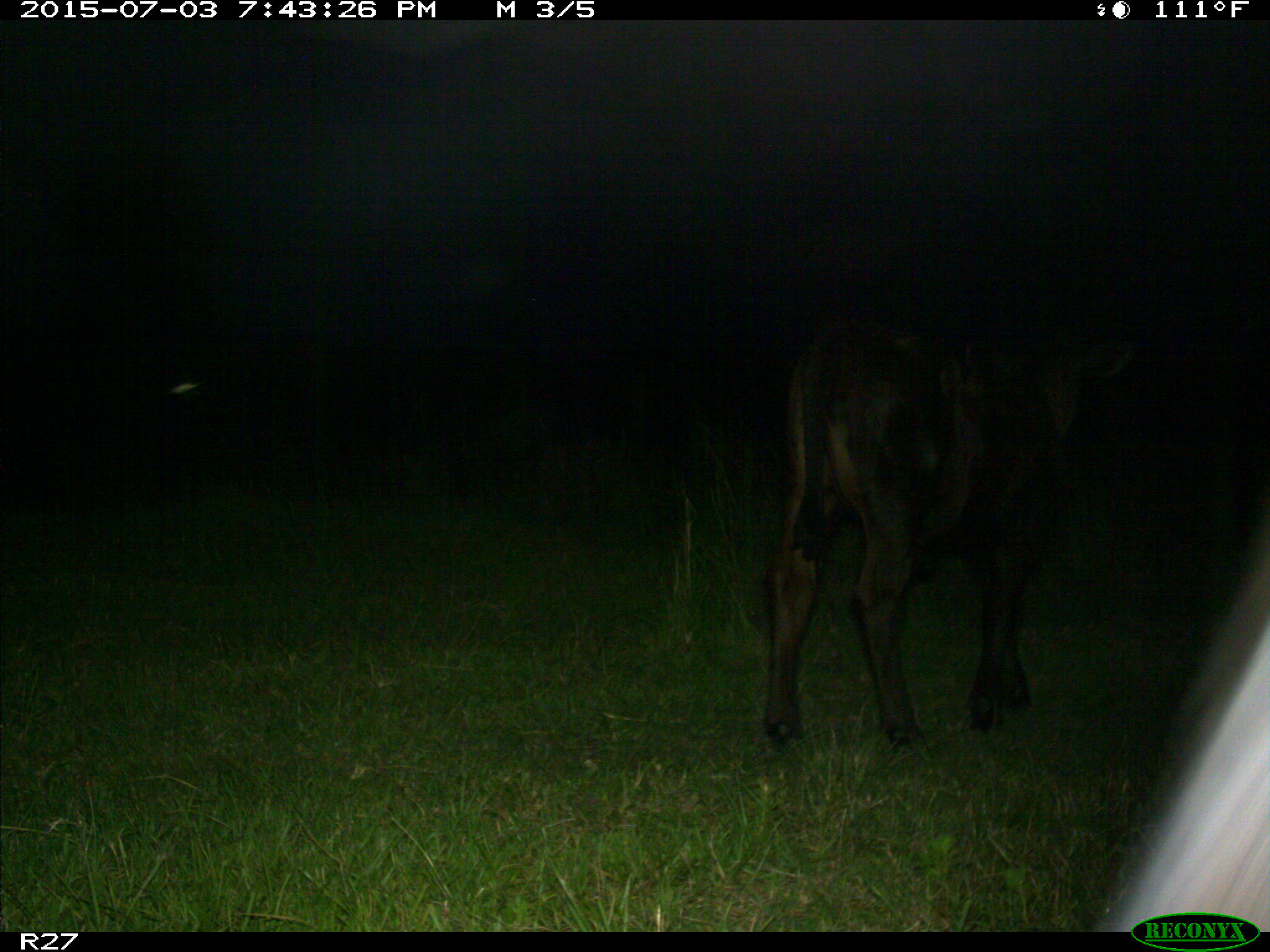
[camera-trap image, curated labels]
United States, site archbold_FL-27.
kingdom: Animalia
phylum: Chordata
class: Mammalia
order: Artiodactyla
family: Bovidae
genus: Bos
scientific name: Bos taurus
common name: domestic cow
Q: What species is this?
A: Bos taurus (domestic cow).